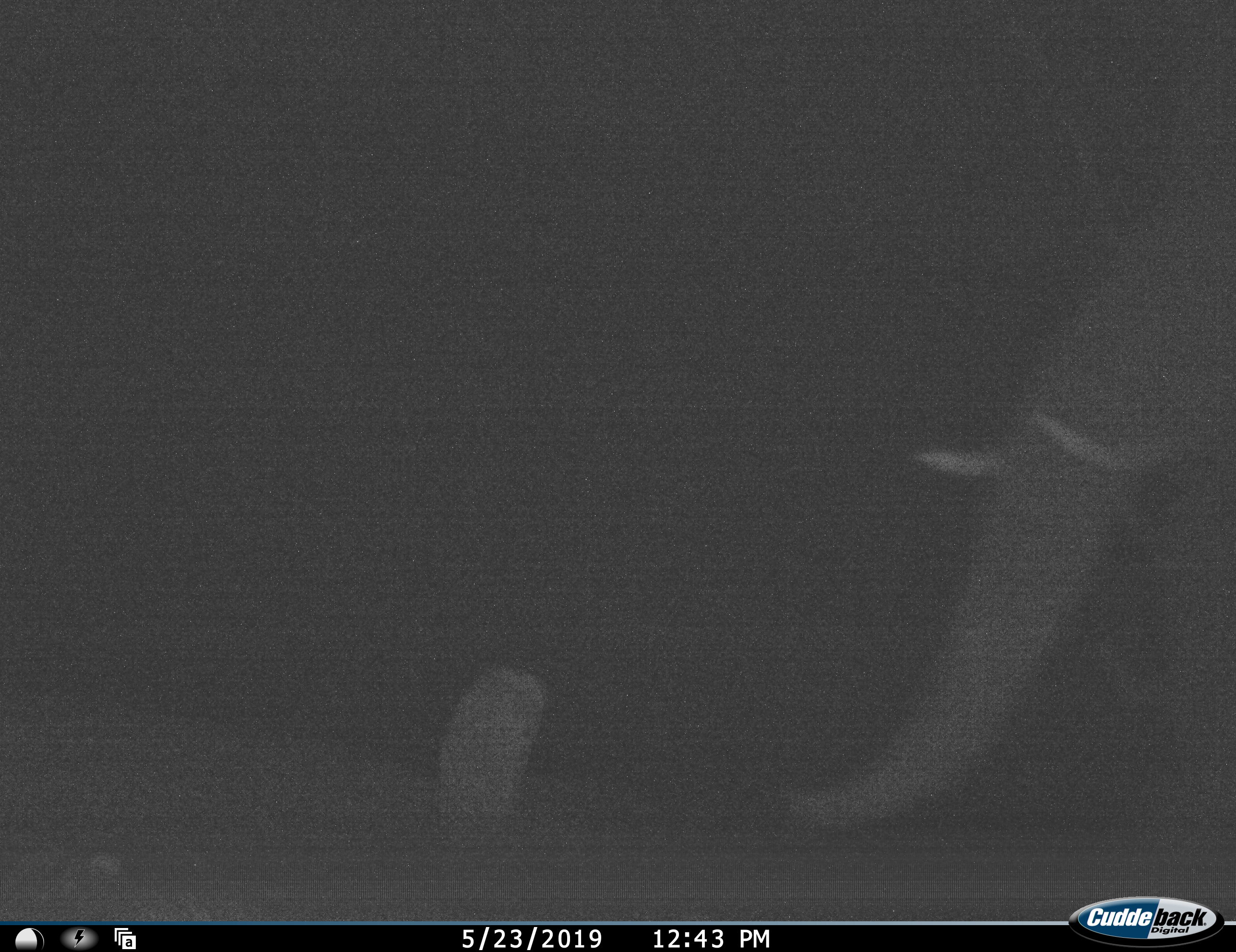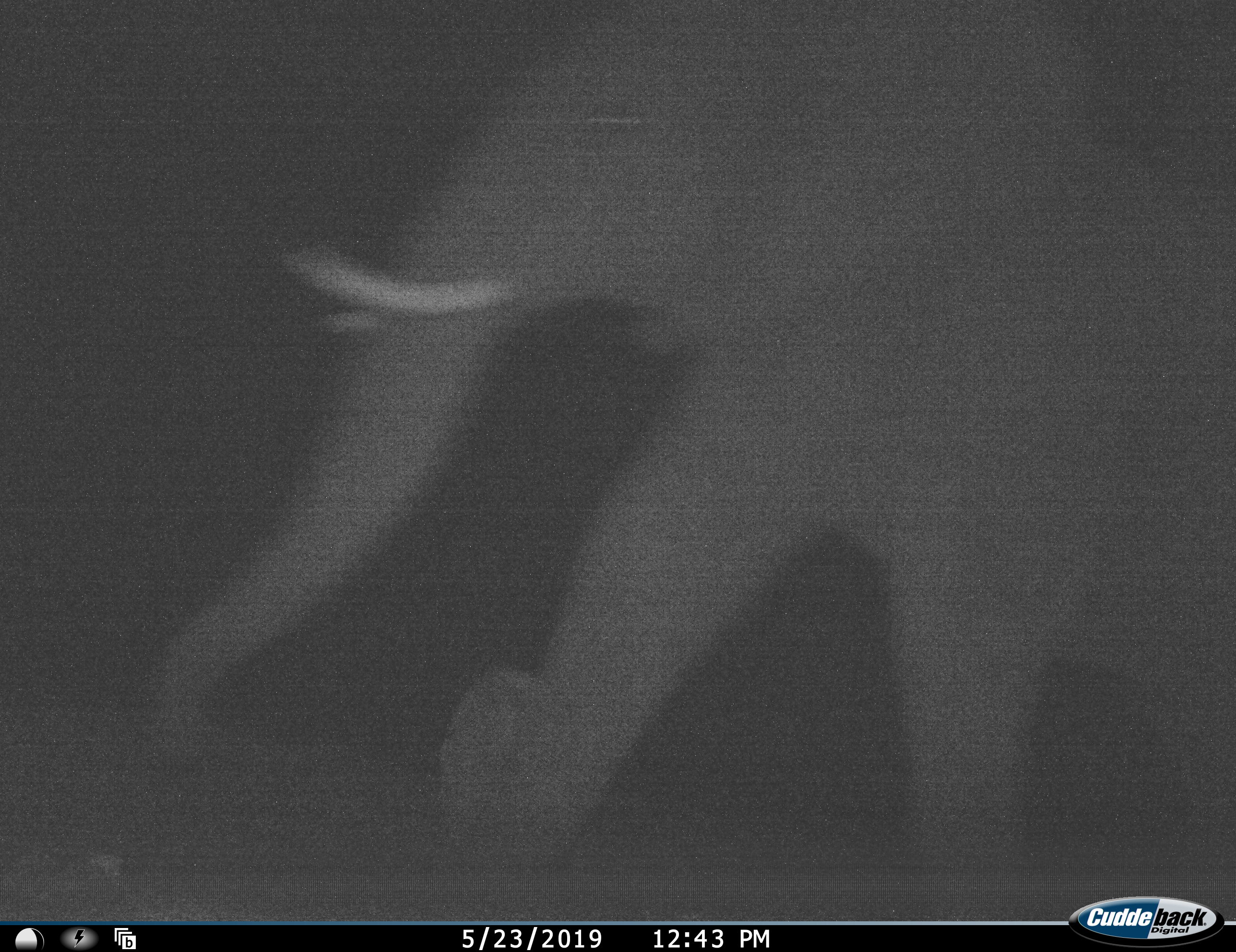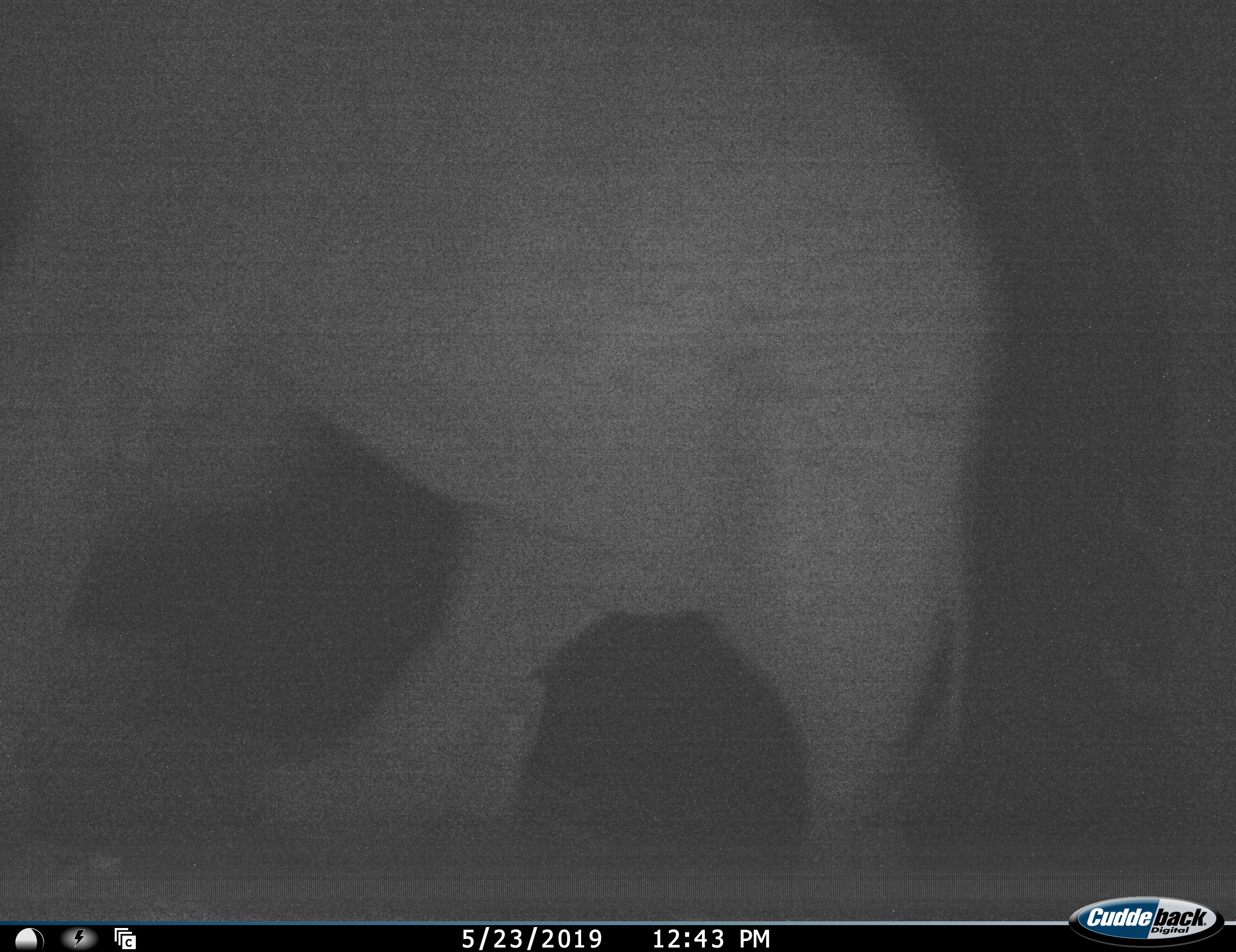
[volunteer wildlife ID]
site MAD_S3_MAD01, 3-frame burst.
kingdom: Animalia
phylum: Chordata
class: Mammalia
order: Proboscidea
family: Elephantidae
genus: Loxodonta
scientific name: Loxodonta africana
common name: african bush elephant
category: elephant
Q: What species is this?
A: Elephant (african bush elephant) (Loxodonta africana).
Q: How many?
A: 1.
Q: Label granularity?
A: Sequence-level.